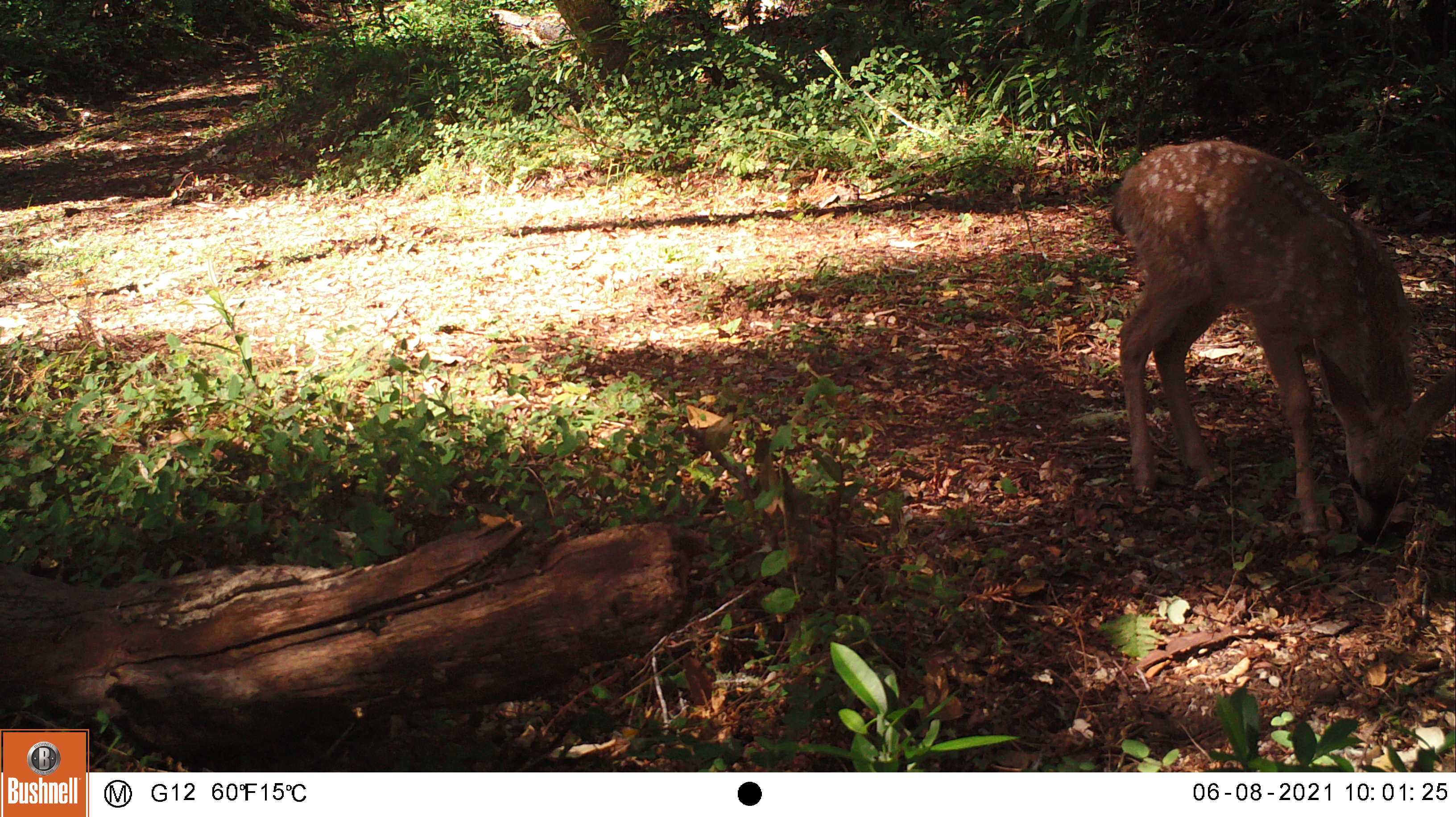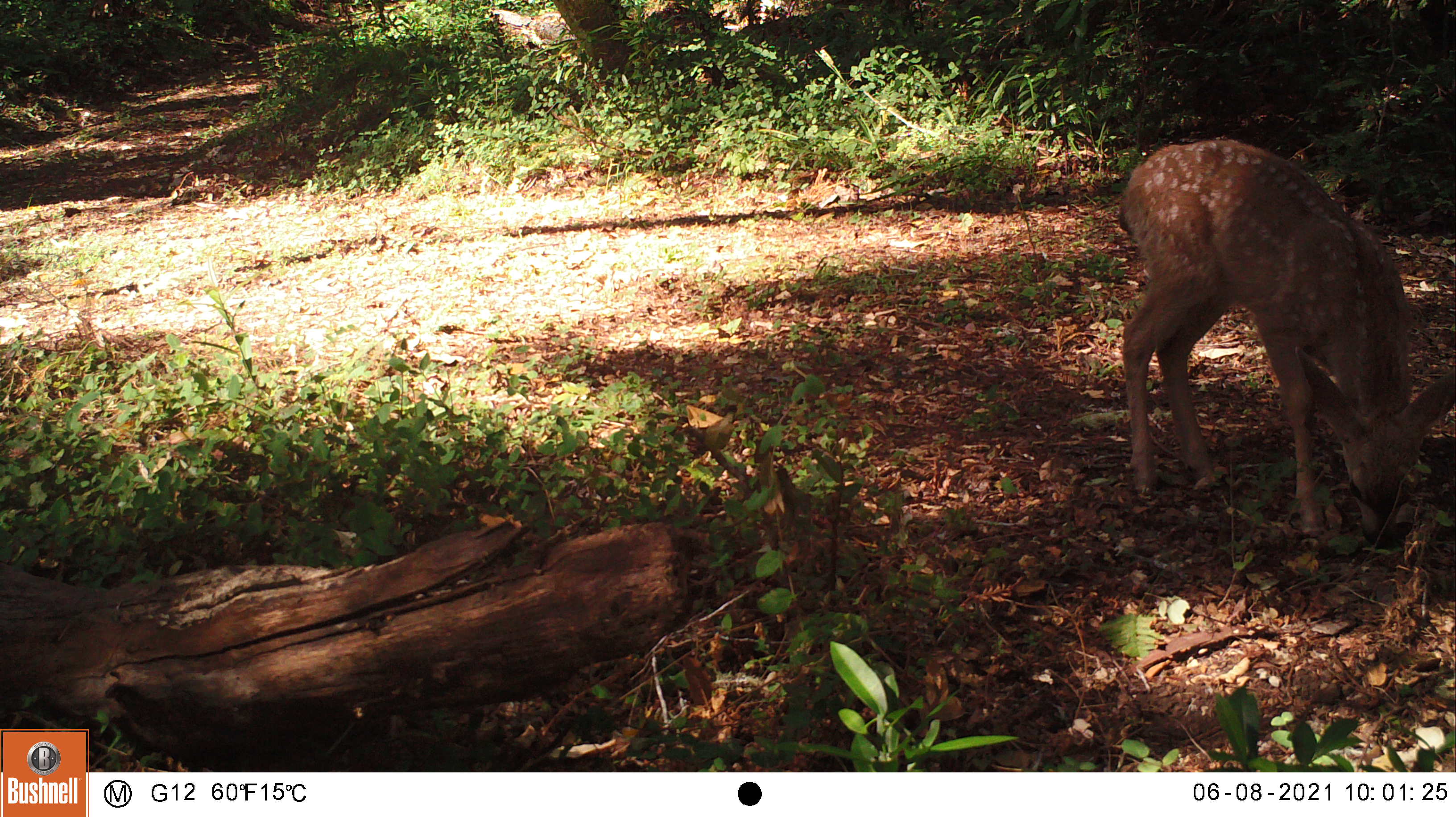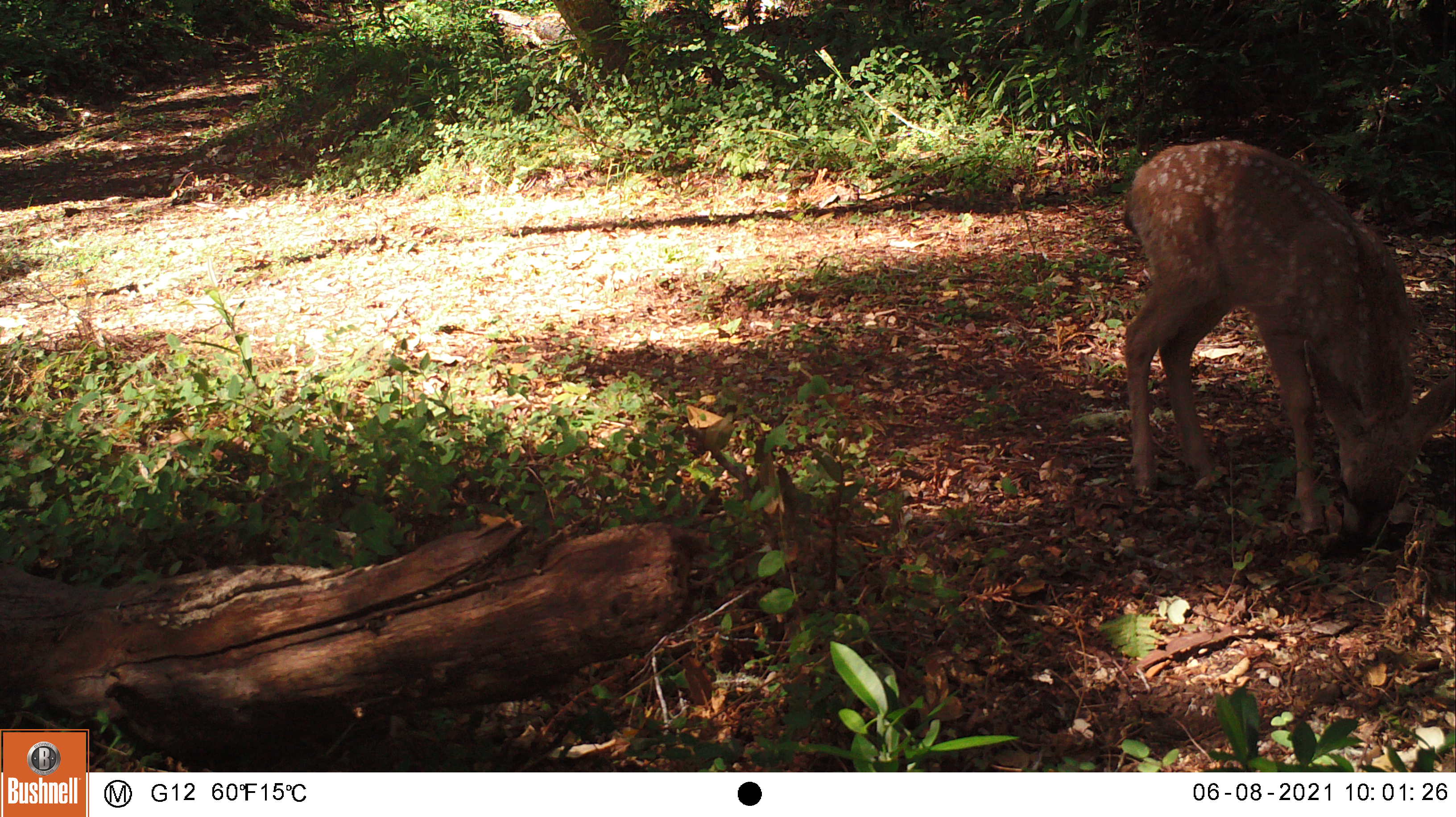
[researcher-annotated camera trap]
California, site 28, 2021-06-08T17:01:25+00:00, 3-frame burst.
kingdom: Animalia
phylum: Chordata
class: Mammalia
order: Artiodactyla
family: Cervidae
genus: Odocoileus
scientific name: Odocoileus hemionus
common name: mule deer